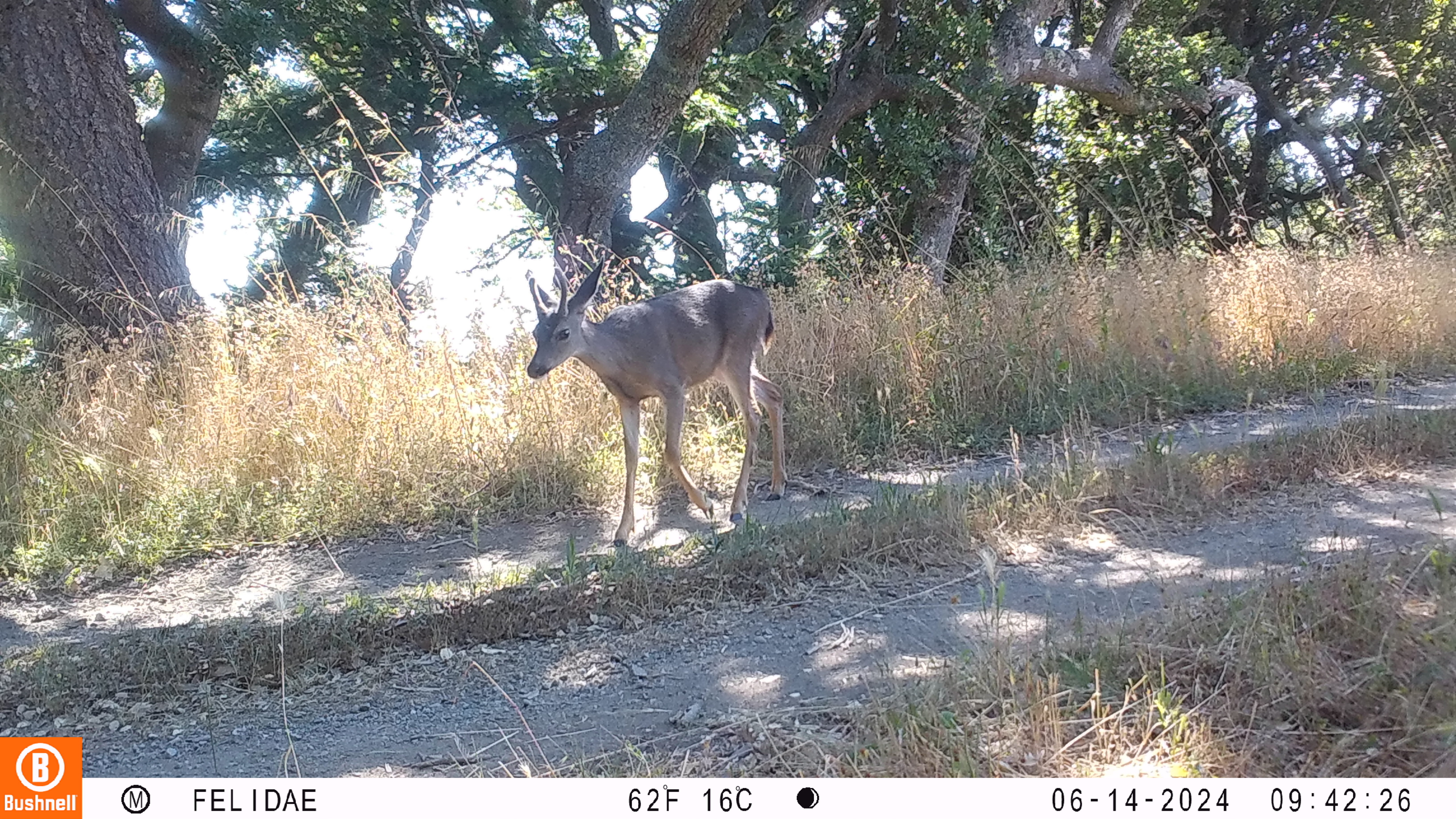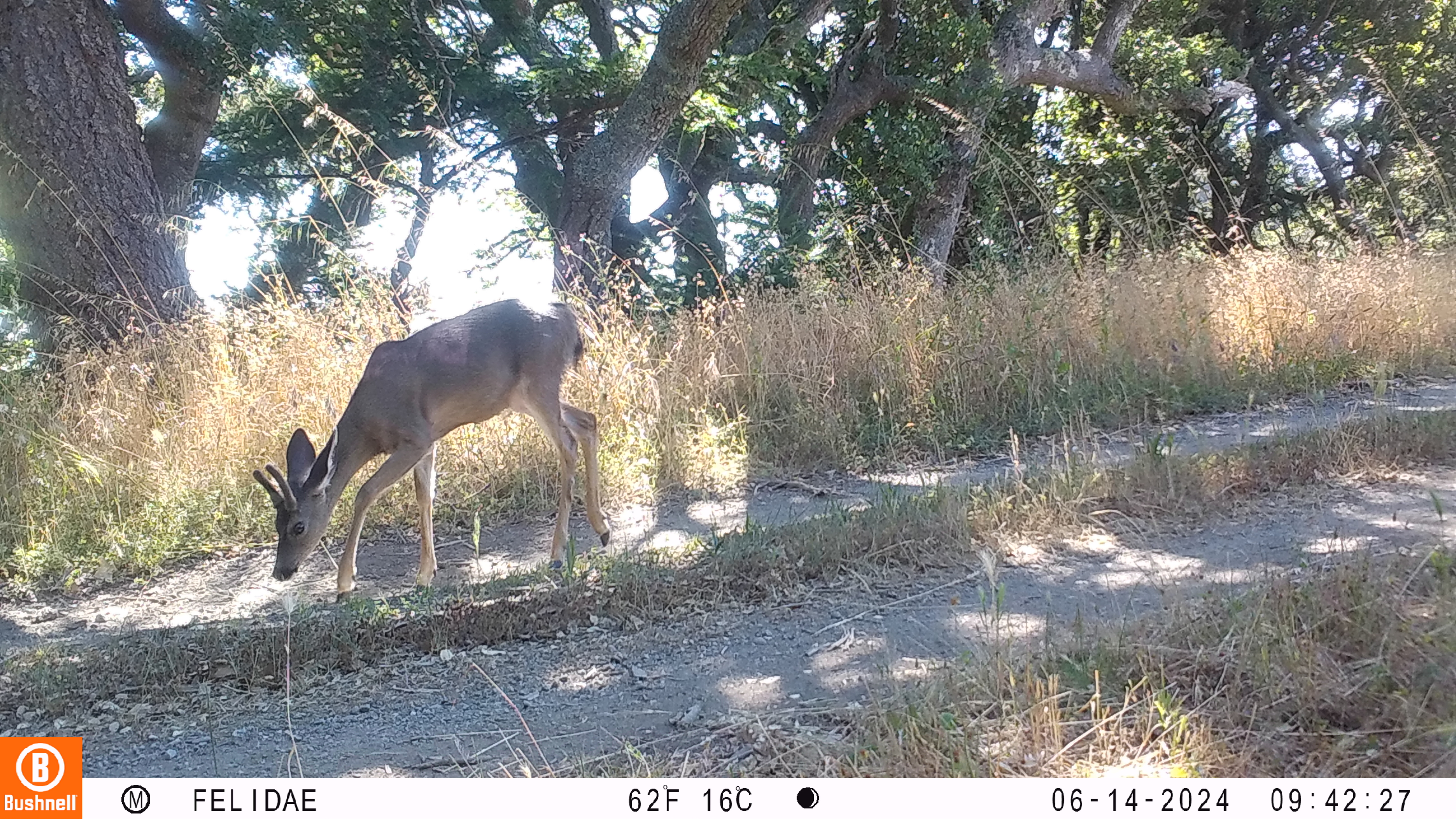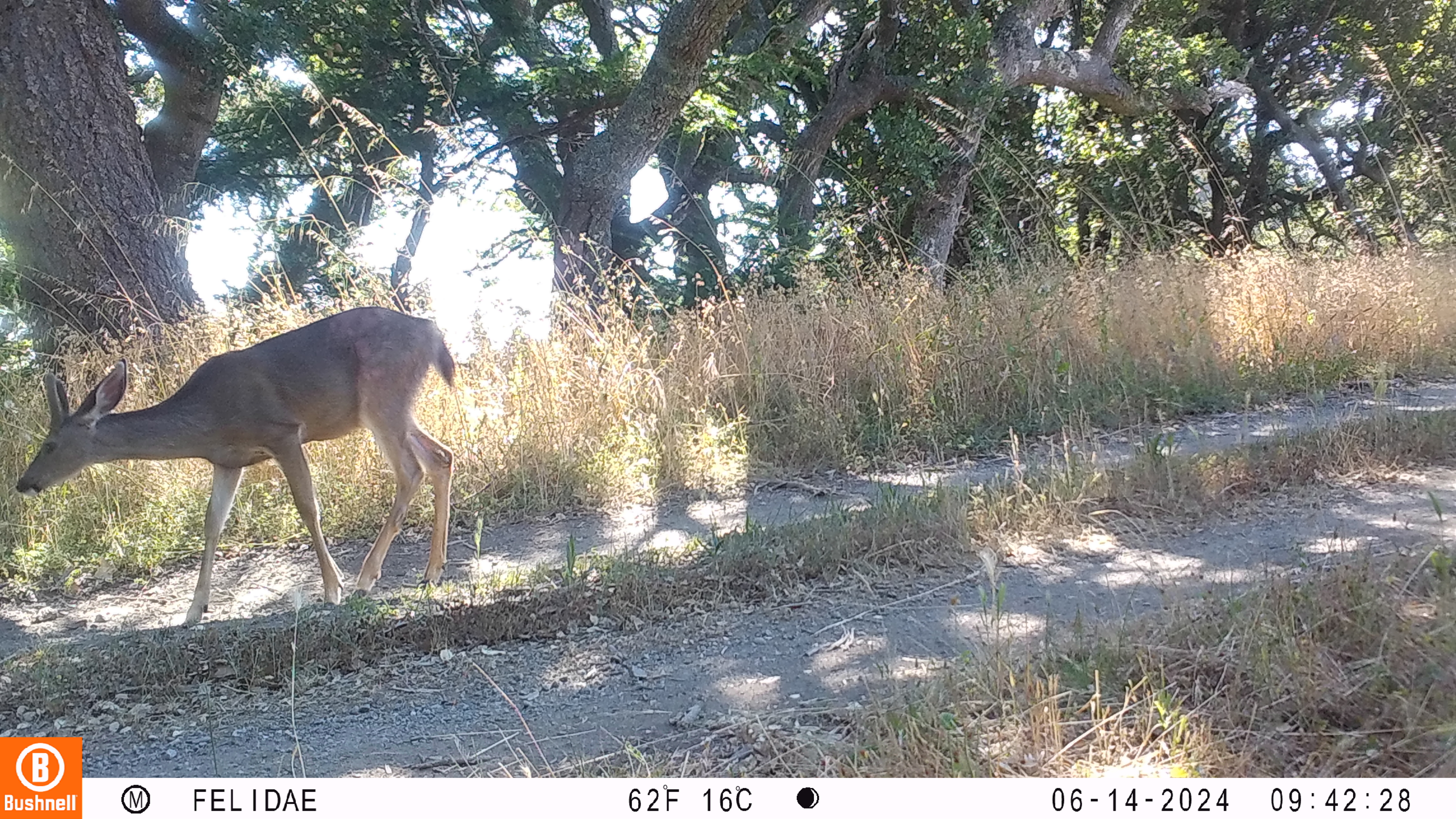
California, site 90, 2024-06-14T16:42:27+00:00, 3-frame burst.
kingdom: Animalia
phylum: Chordata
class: Mammalia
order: Artiodactyla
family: Cervidae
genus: Odocoileus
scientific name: Odocoileus hemionus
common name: mule deer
Mule deer (Odocoileus hemionus).